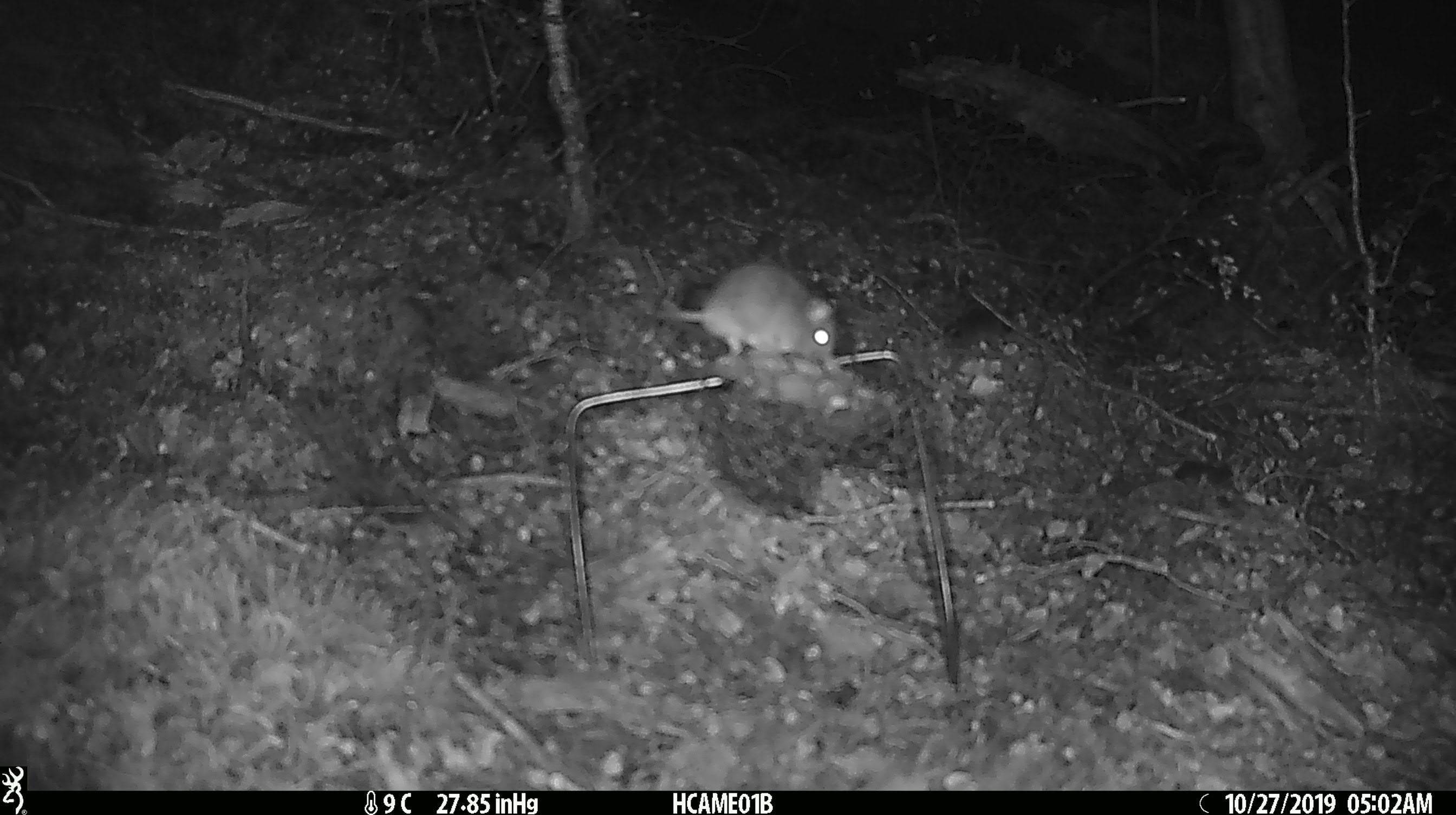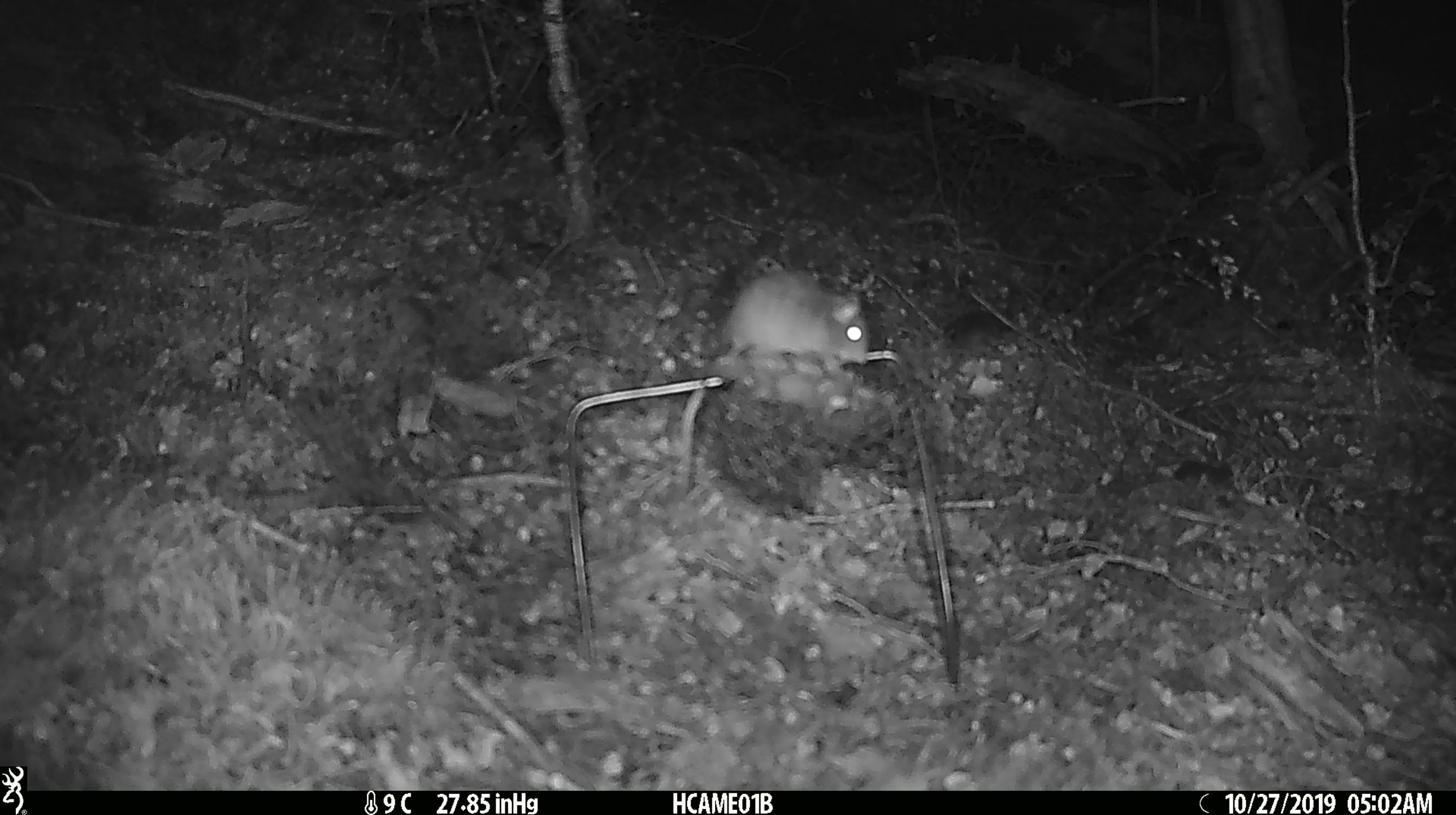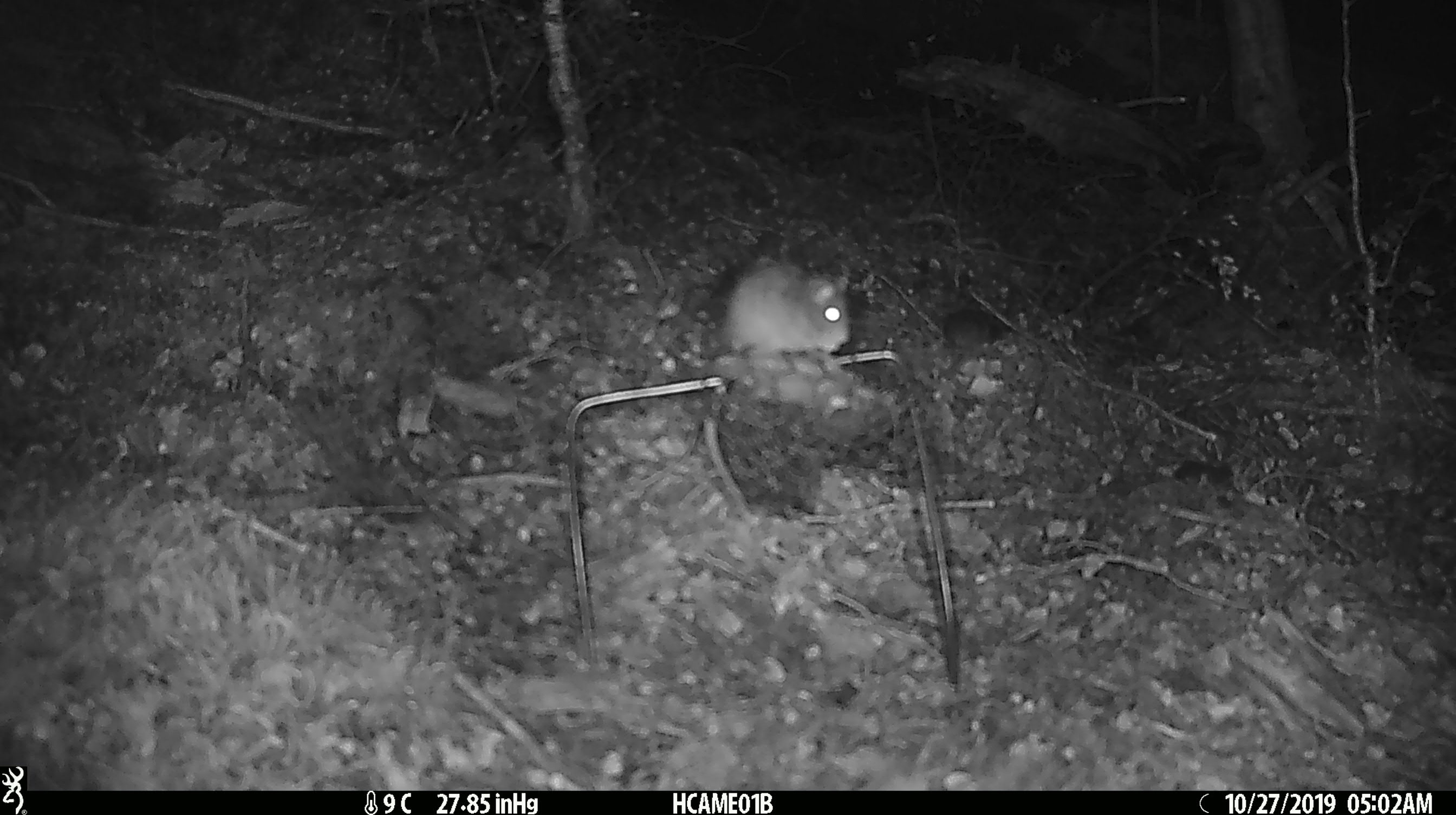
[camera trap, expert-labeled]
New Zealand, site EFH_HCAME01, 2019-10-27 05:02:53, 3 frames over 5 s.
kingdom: Animalia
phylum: Chordata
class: Mammalia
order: Rodentia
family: Muridae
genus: Mus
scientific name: Mus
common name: mouse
Mouse (Mus).